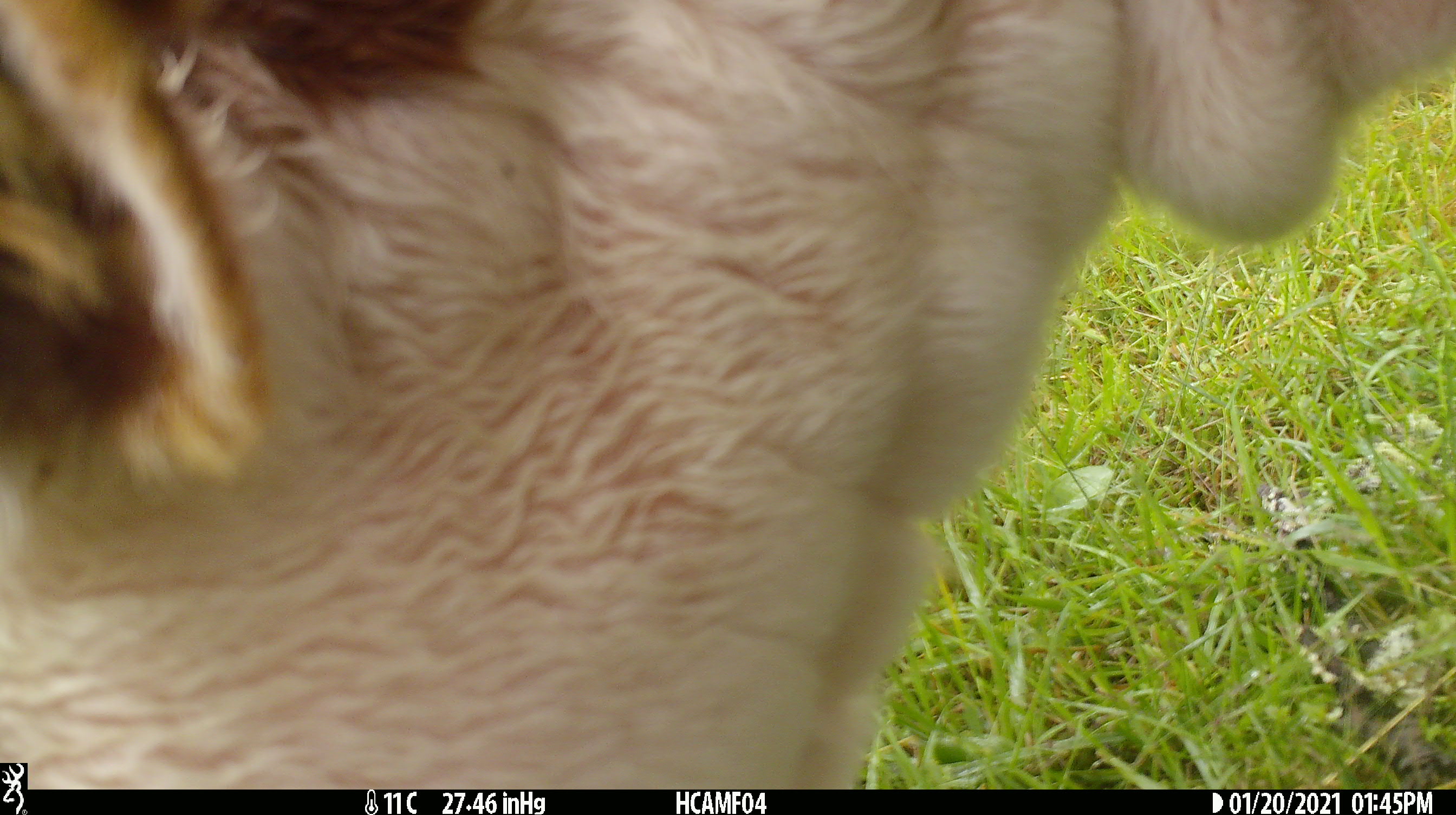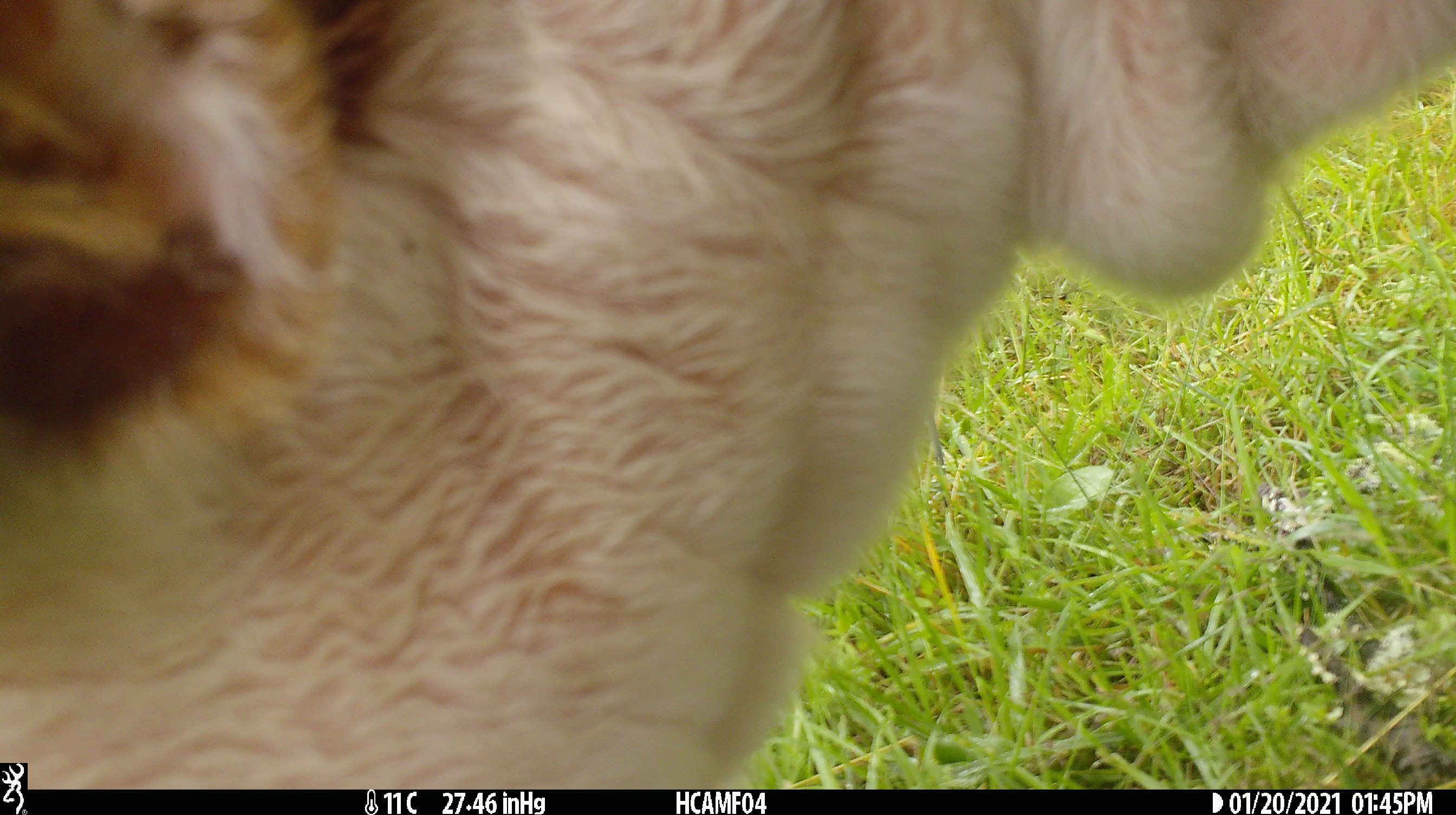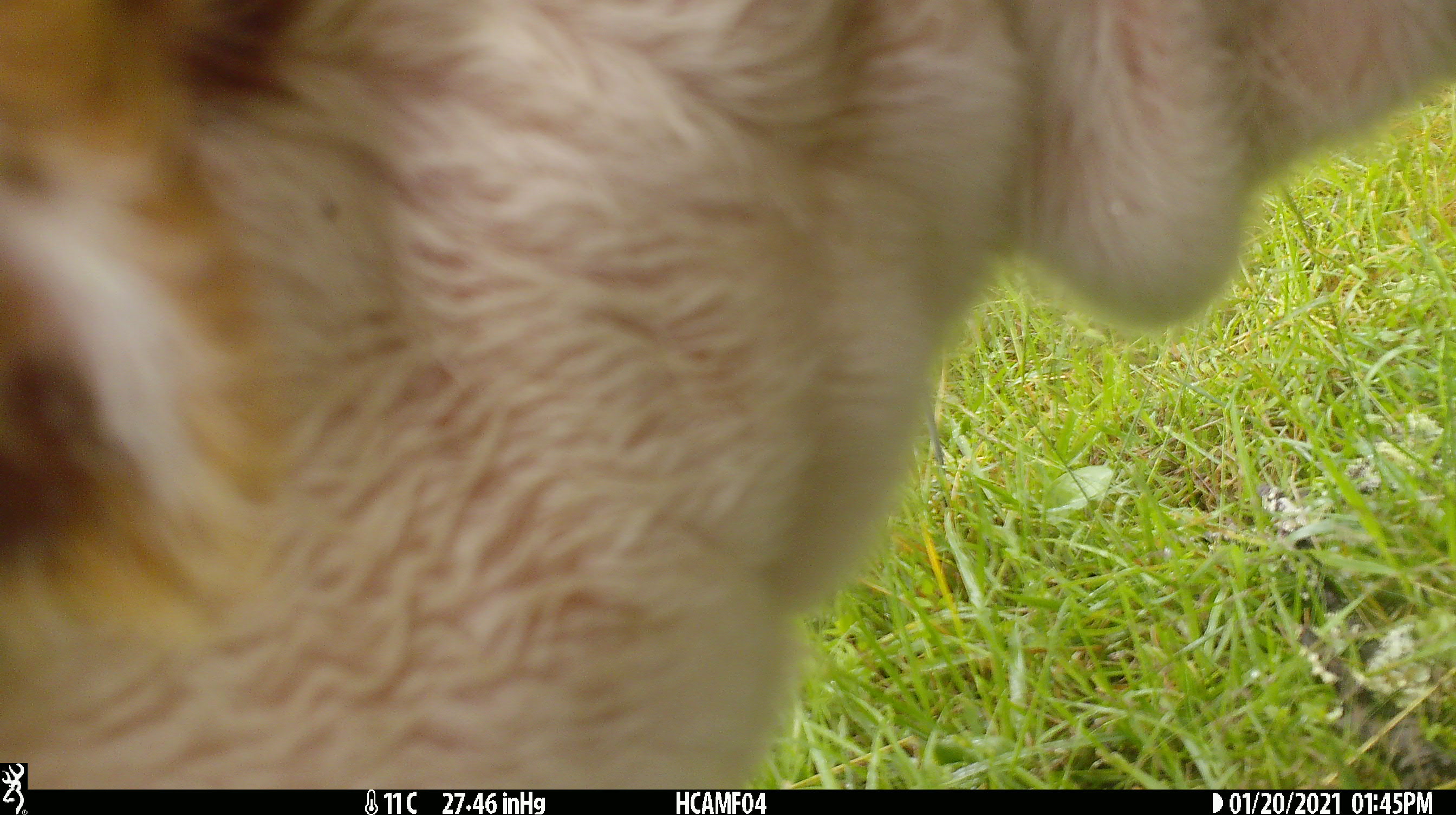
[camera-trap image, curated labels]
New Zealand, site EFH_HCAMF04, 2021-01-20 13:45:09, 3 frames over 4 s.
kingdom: Animalia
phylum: Chordata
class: Mammalia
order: Artiodactyla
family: Bovidae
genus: Bos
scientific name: Bos taurus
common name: domestic cow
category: cow